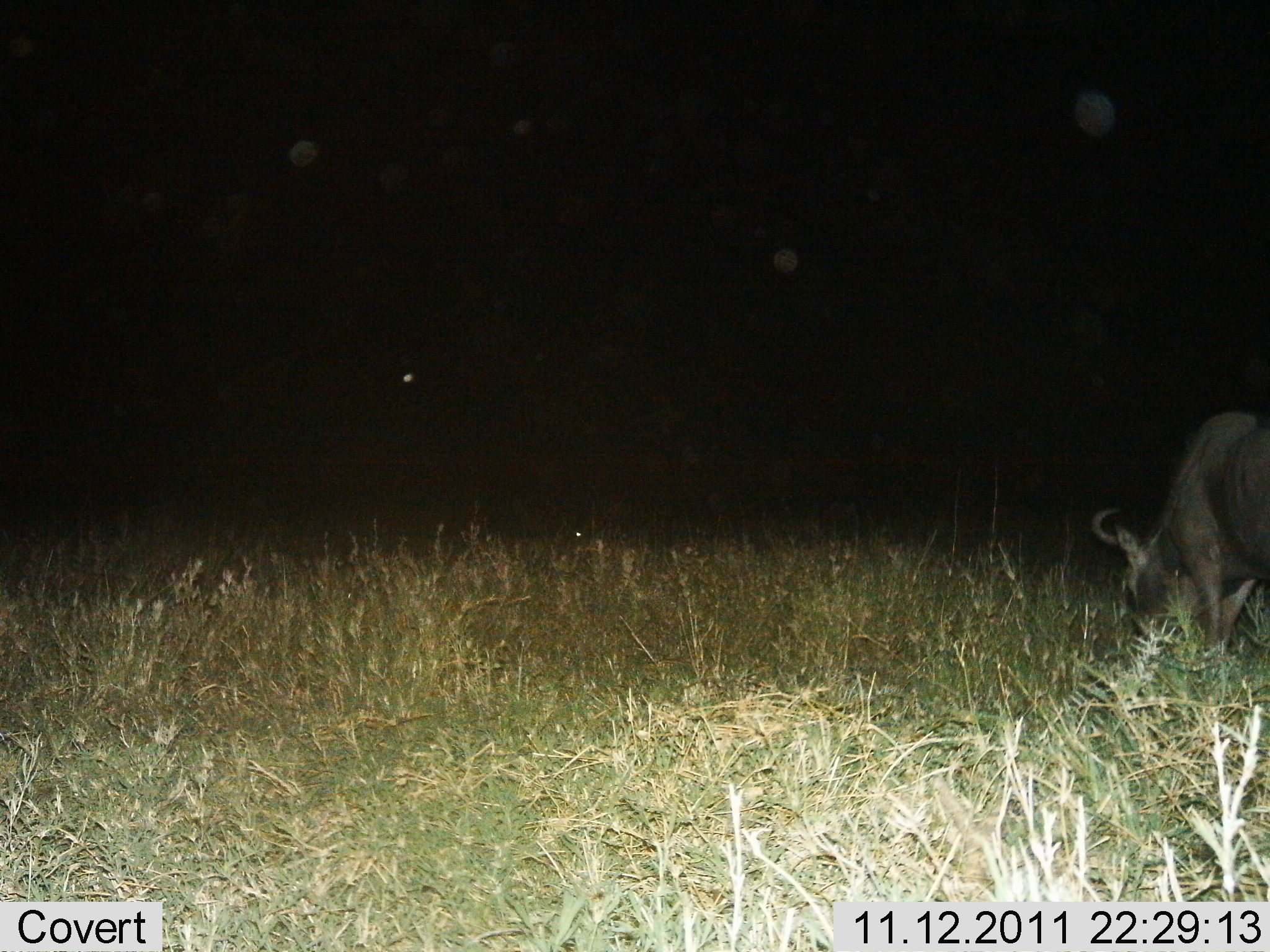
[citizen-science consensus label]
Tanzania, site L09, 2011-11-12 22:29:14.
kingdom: Animalia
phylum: Chordata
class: Mammalia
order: Artiodactyla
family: Bovidae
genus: Connochaetes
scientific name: Connochaetes taurinus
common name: blue wildebeest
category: wildebeest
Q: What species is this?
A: Wildebeest (blue wildebeest) (Connochaetes taurinus).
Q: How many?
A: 1.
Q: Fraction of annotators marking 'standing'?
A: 9%.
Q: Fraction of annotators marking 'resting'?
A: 0%.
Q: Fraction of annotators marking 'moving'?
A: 0%.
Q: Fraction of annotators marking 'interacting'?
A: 0%.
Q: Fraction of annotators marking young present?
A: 0%.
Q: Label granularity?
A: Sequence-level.